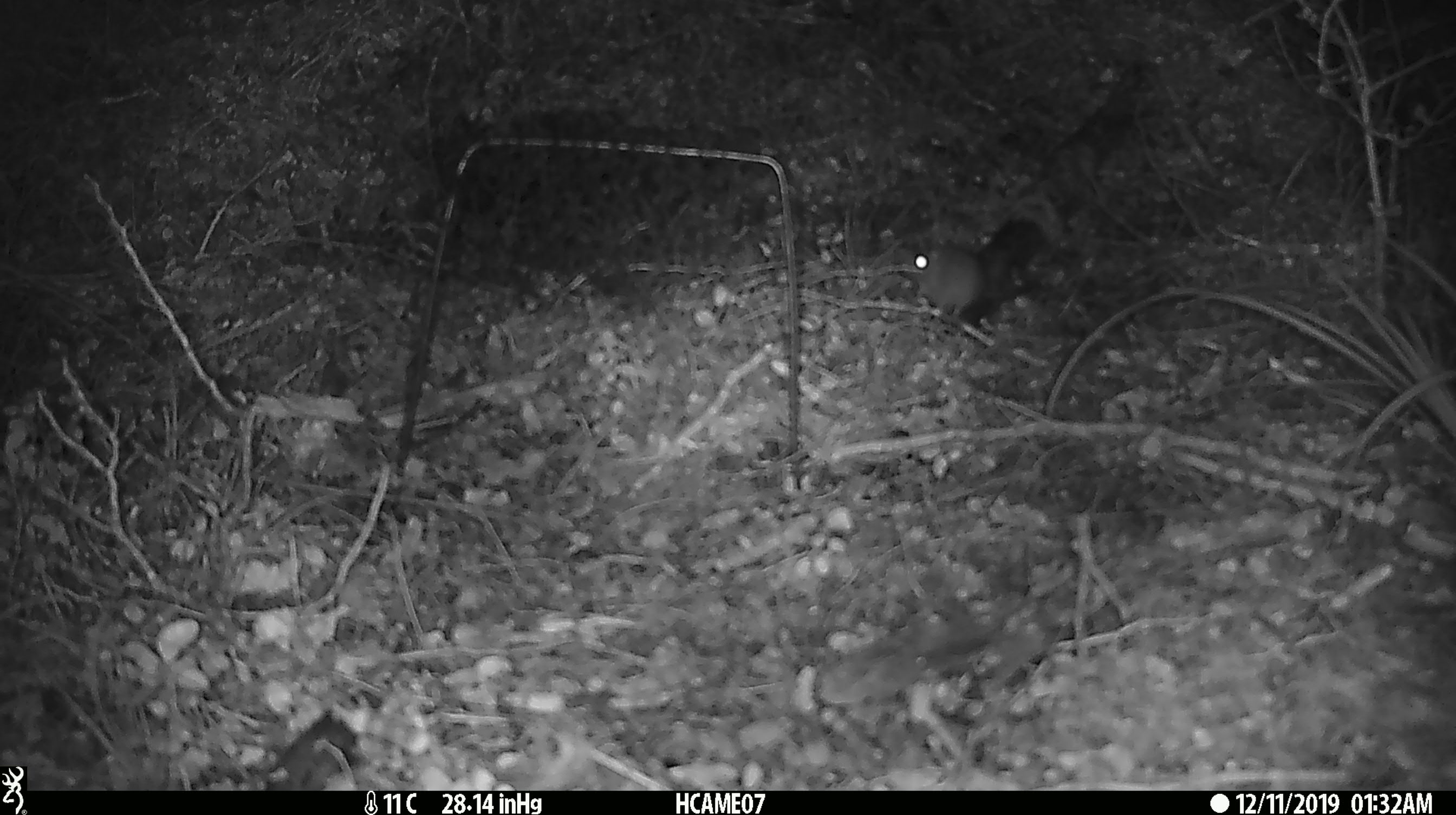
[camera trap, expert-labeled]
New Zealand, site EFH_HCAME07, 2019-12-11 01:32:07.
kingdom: Animalia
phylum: Chordata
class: Mammalia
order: Rodentia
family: Muridae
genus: Mus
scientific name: Mus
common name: mouse